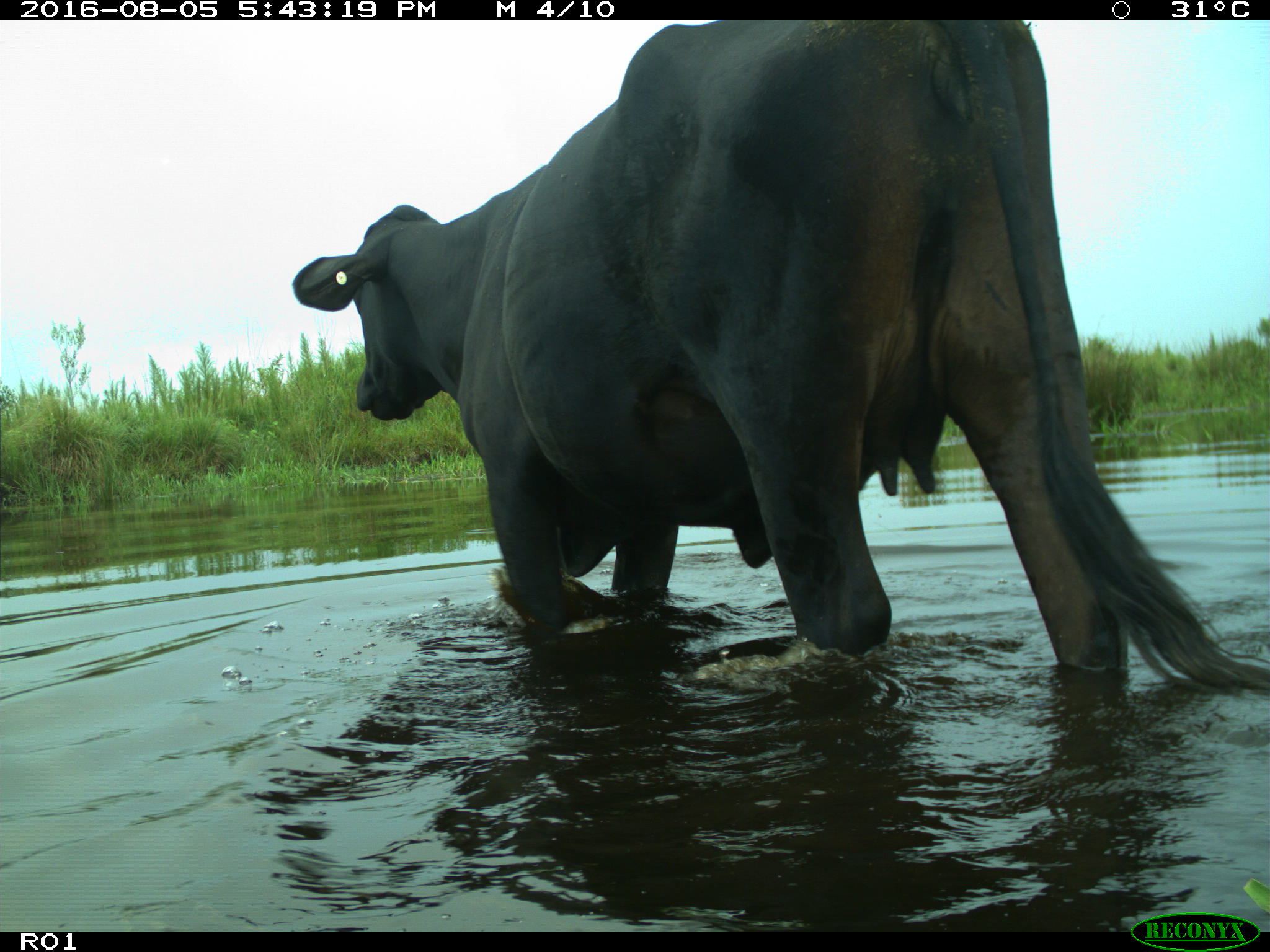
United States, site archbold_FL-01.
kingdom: Animalia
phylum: Chordata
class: Mammalia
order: Artiodactyla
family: Bovidae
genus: Bos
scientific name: Bos taurus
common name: domestic cow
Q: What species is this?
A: Bos taurus (domestic cow).